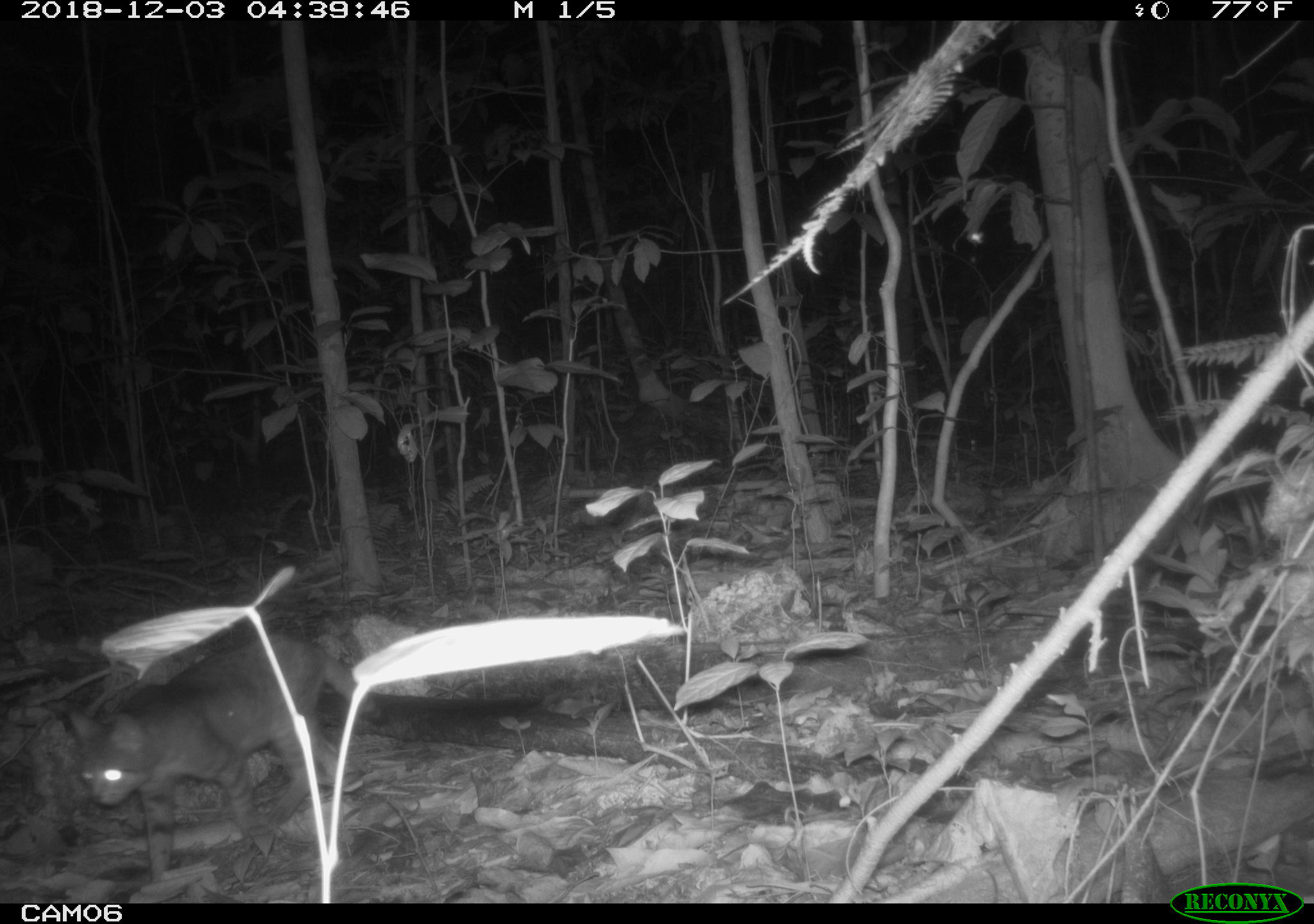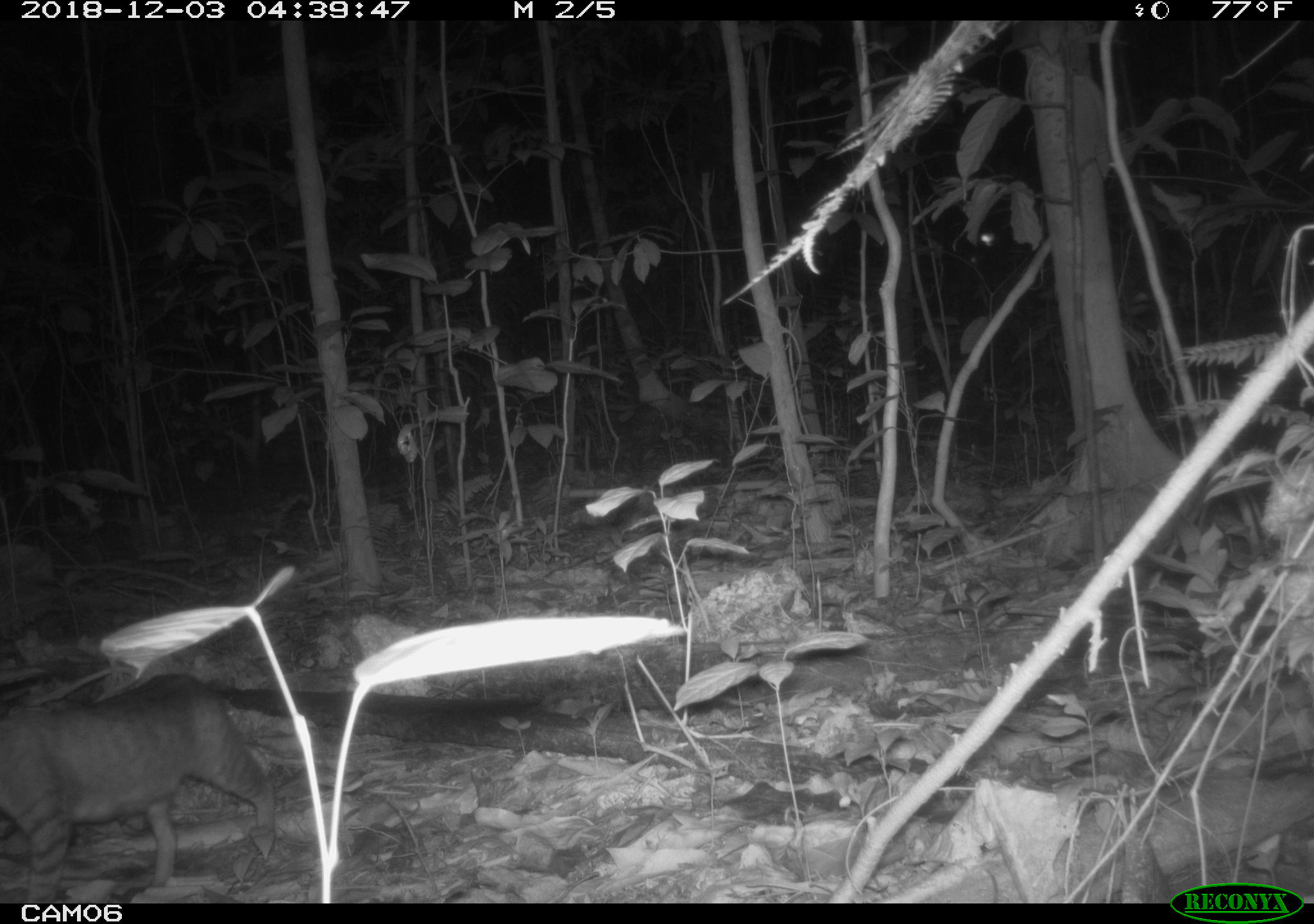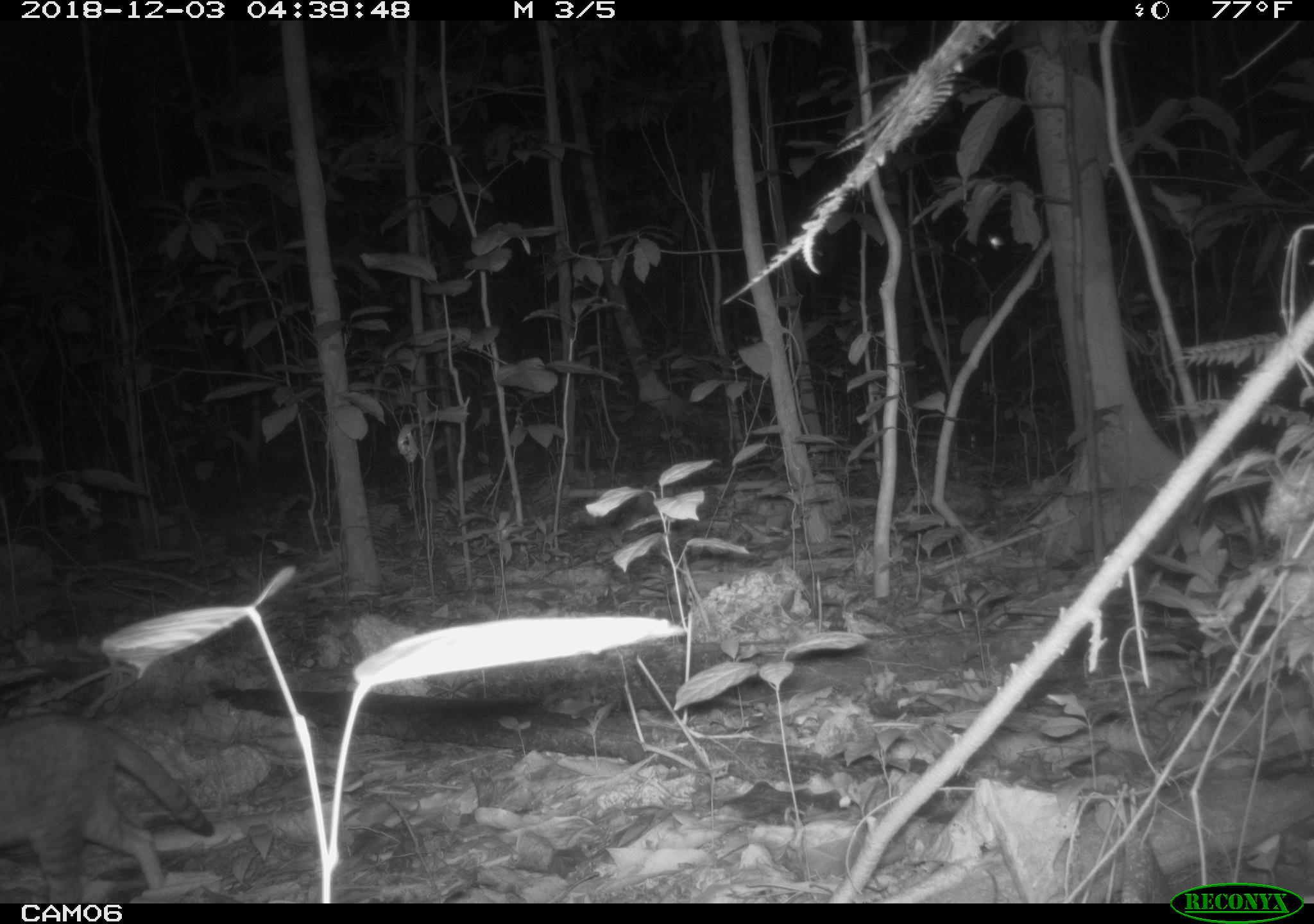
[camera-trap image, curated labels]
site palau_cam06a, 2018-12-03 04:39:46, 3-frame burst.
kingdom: Animalia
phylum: Chordata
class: Mammalia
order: Carnivora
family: Felidae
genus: Felis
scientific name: Felis catus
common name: cat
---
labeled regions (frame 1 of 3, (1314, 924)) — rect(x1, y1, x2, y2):
cat: rect(55, 627, 366, 893)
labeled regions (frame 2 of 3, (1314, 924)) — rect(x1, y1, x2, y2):
cat: rect(0, 674, 278, 899)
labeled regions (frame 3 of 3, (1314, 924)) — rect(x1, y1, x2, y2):
cat: rect(0, 714, 214, 904)